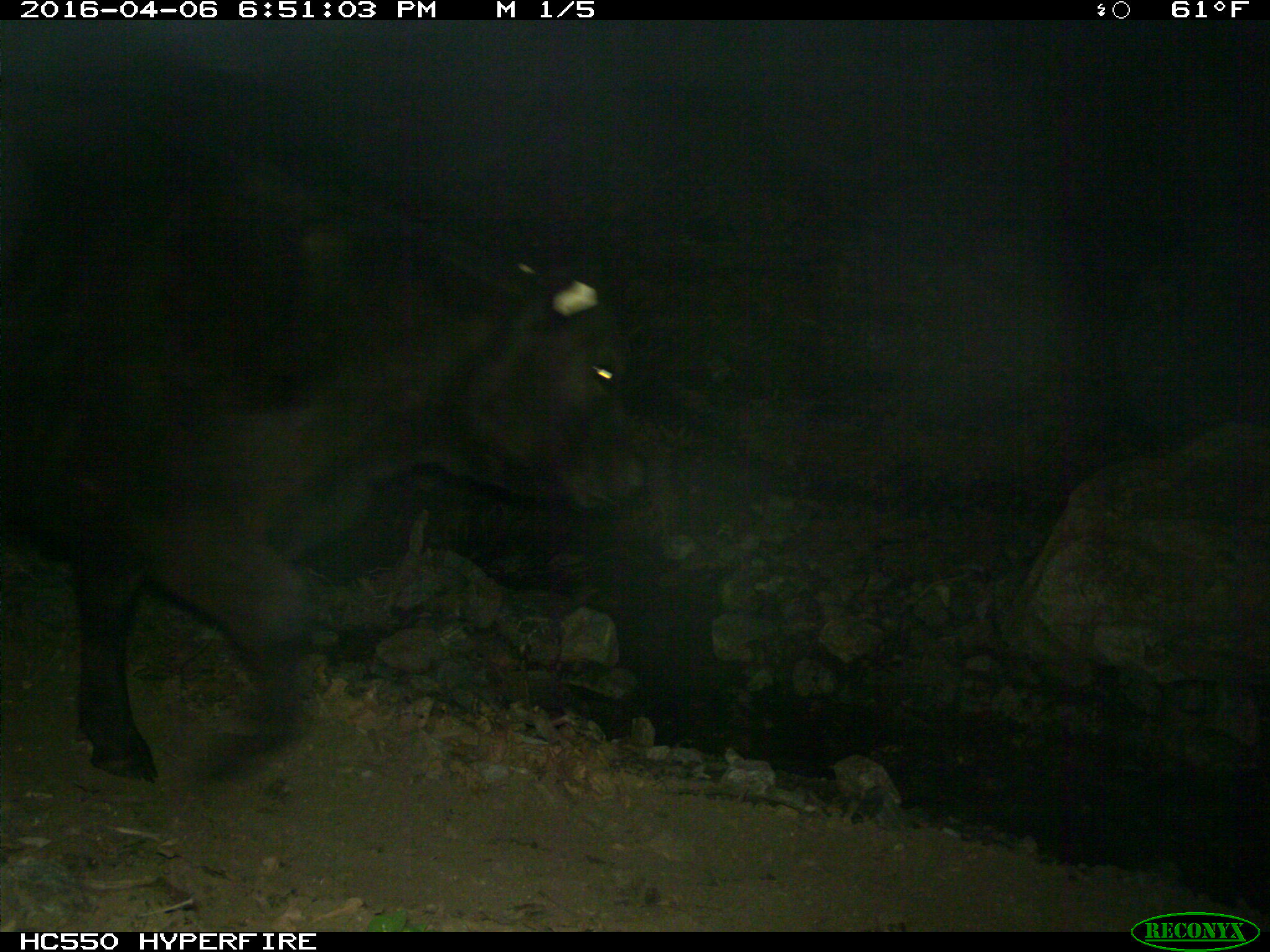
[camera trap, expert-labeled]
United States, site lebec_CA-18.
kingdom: Animalia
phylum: Chordata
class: Mammalia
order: Artiodactyla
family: Bovidae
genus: Bos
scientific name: Bos taurus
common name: domestic cow